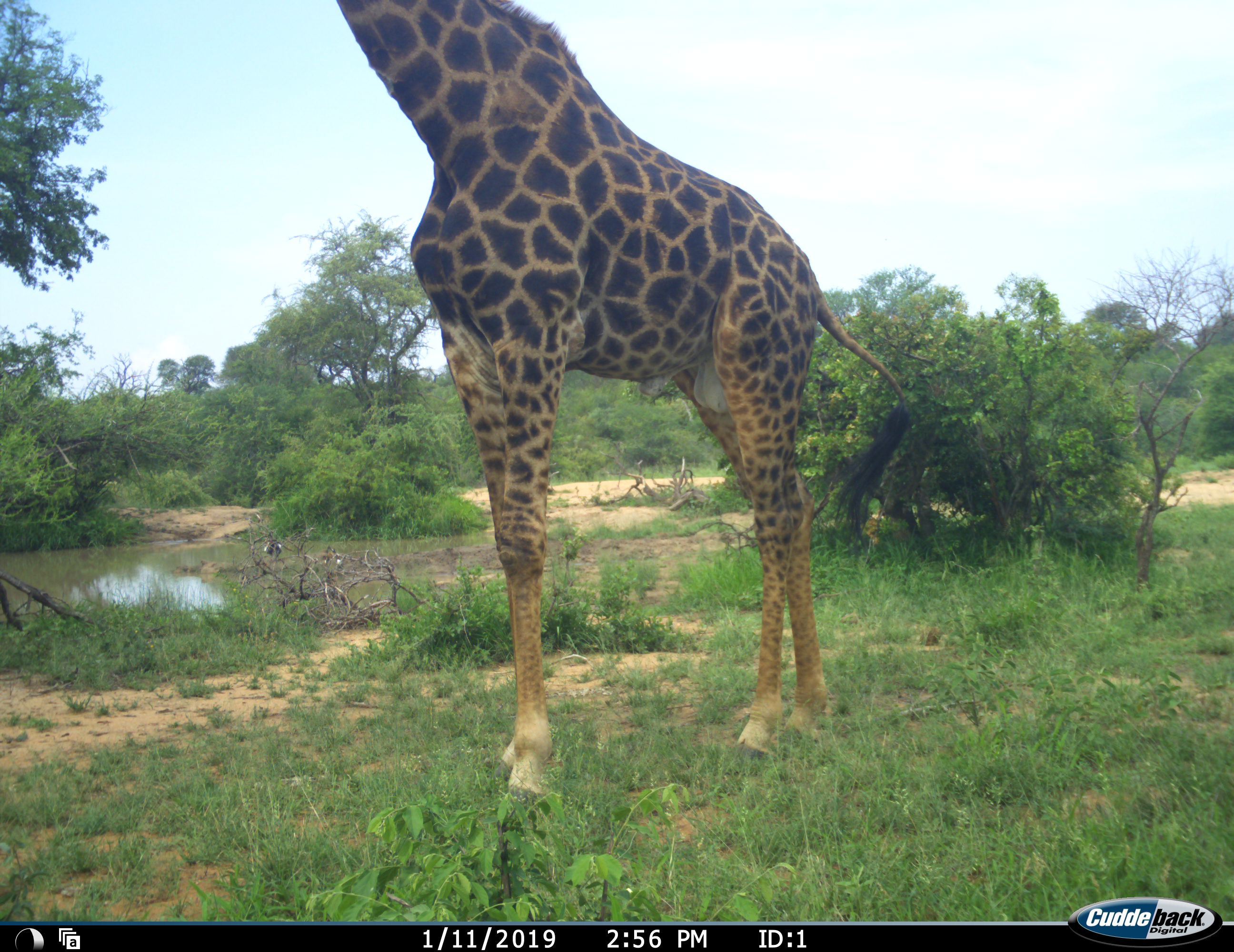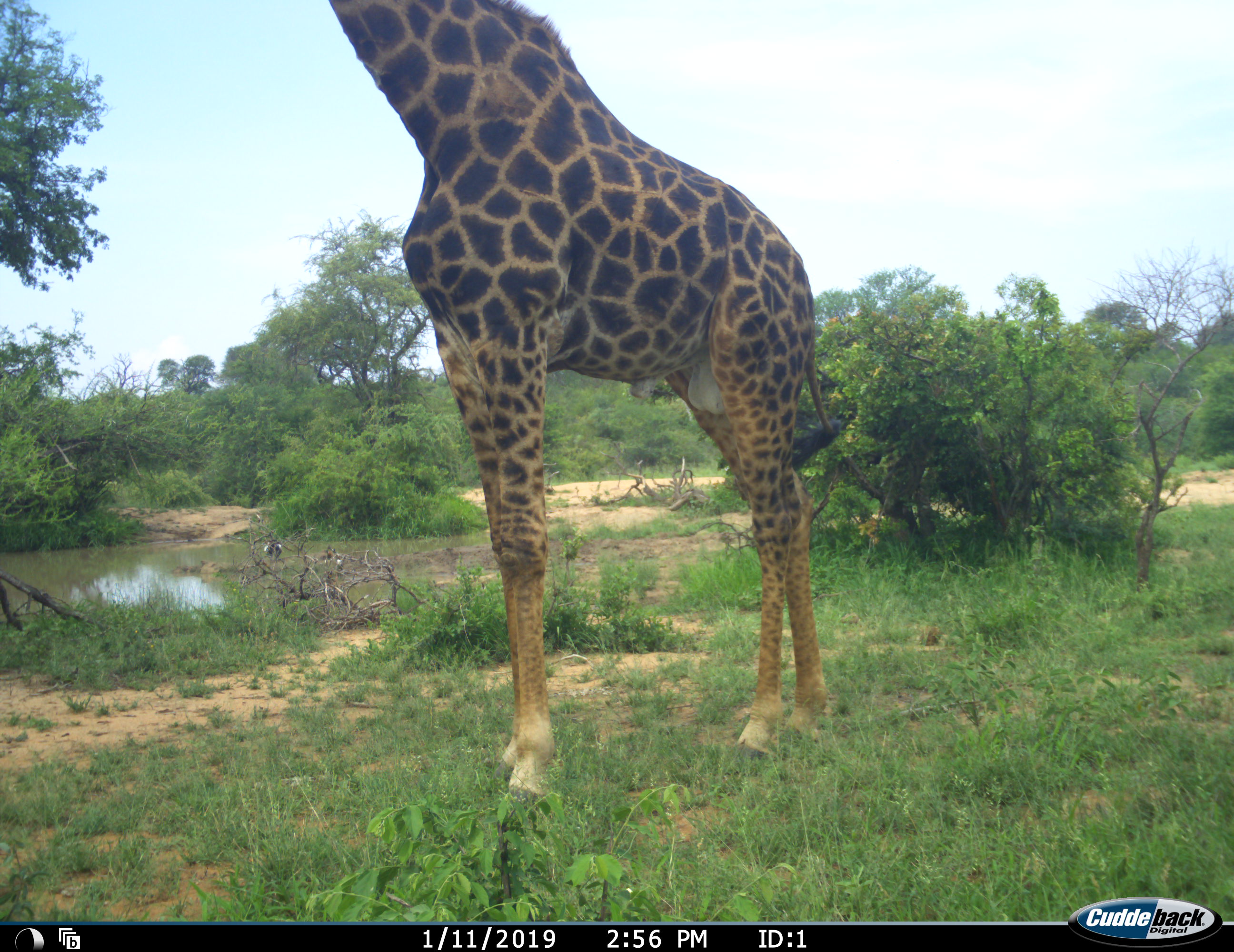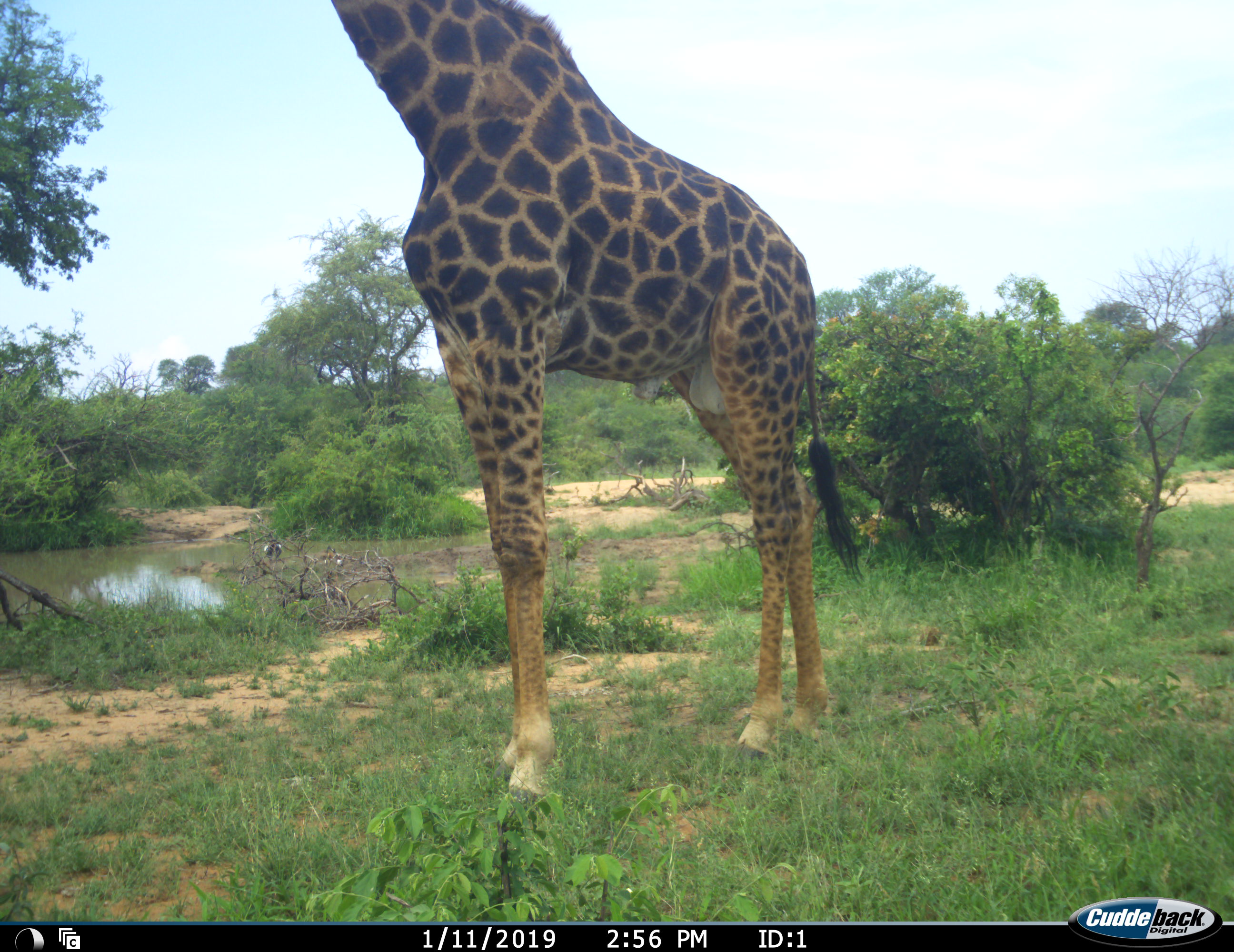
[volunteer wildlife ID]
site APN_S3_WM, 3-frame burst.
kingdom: Animalia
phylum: Chordata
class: Mammalia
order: Artiodactyla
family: Giraffidae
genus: Giraffa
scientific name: Giraffa camelopardalis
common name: giraffe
Giraffe (Giraffa camelopardalis), count 1. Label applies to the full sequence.